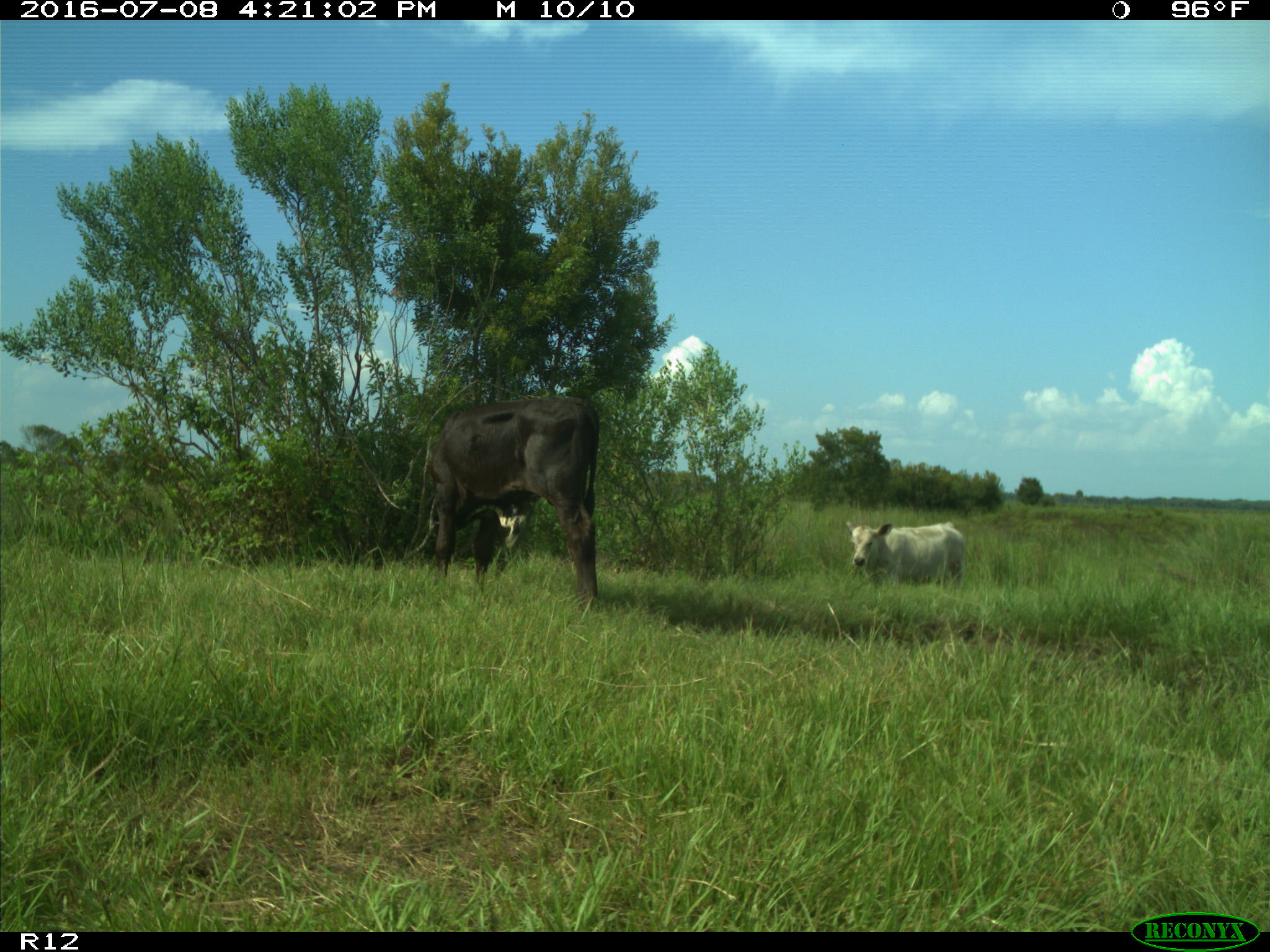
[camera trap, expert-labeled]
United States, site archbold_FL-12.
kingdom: Animalia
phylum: Chordata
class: Mammalia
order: Artiodactyla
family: Bovidae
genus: Bos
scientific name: Bos taurus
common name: domestic cow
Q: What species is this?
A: Bos taurus (domestic cow).